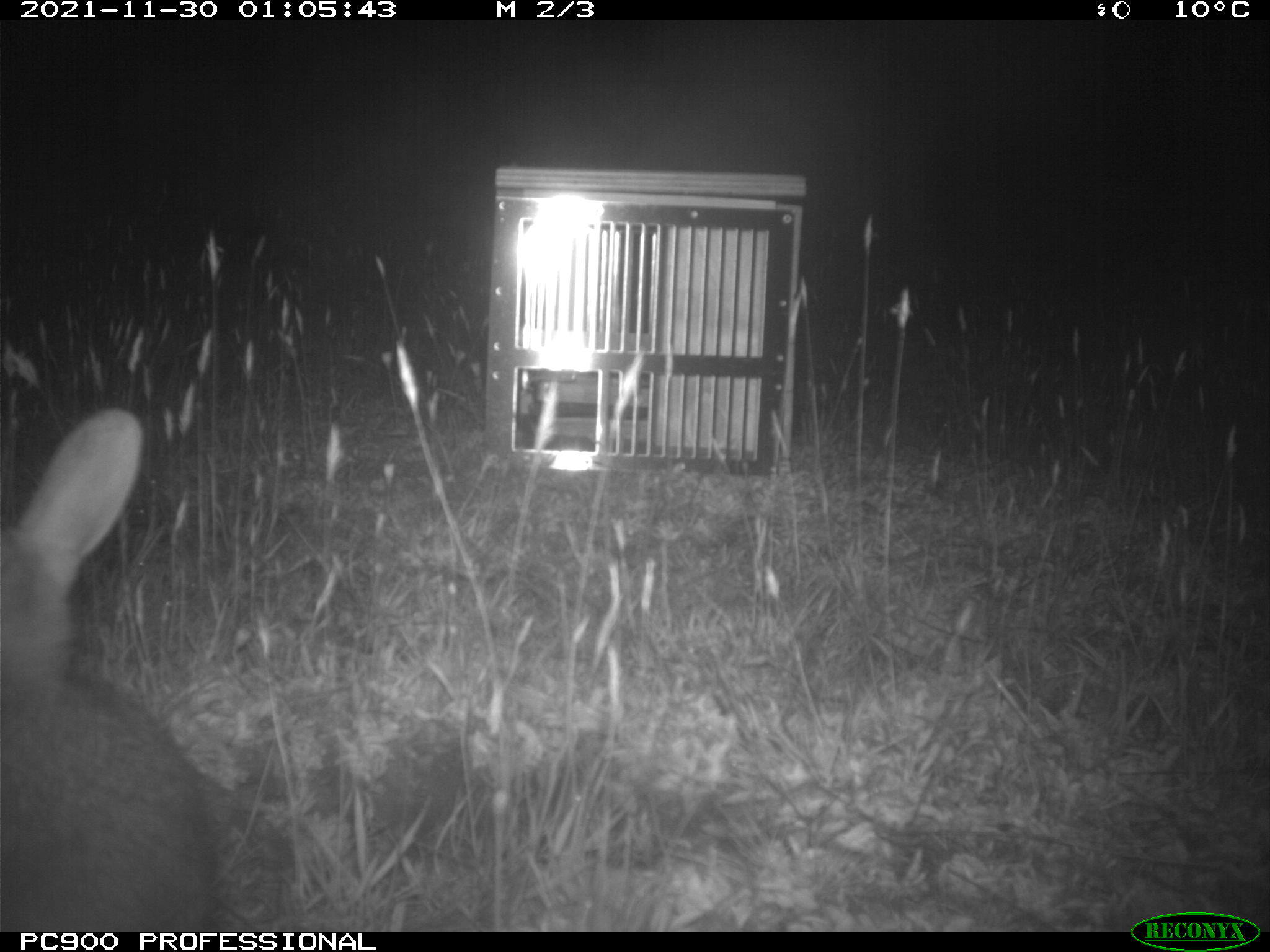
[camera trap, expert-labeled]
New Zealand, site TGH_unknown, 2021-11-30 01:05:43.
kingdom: Animalia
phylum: Chordata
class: Mammalia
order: Lagomorpha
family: Leporidae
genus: Oryctolagus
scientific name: Oryctolagus cuniculus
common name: european rabbit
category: rabbit